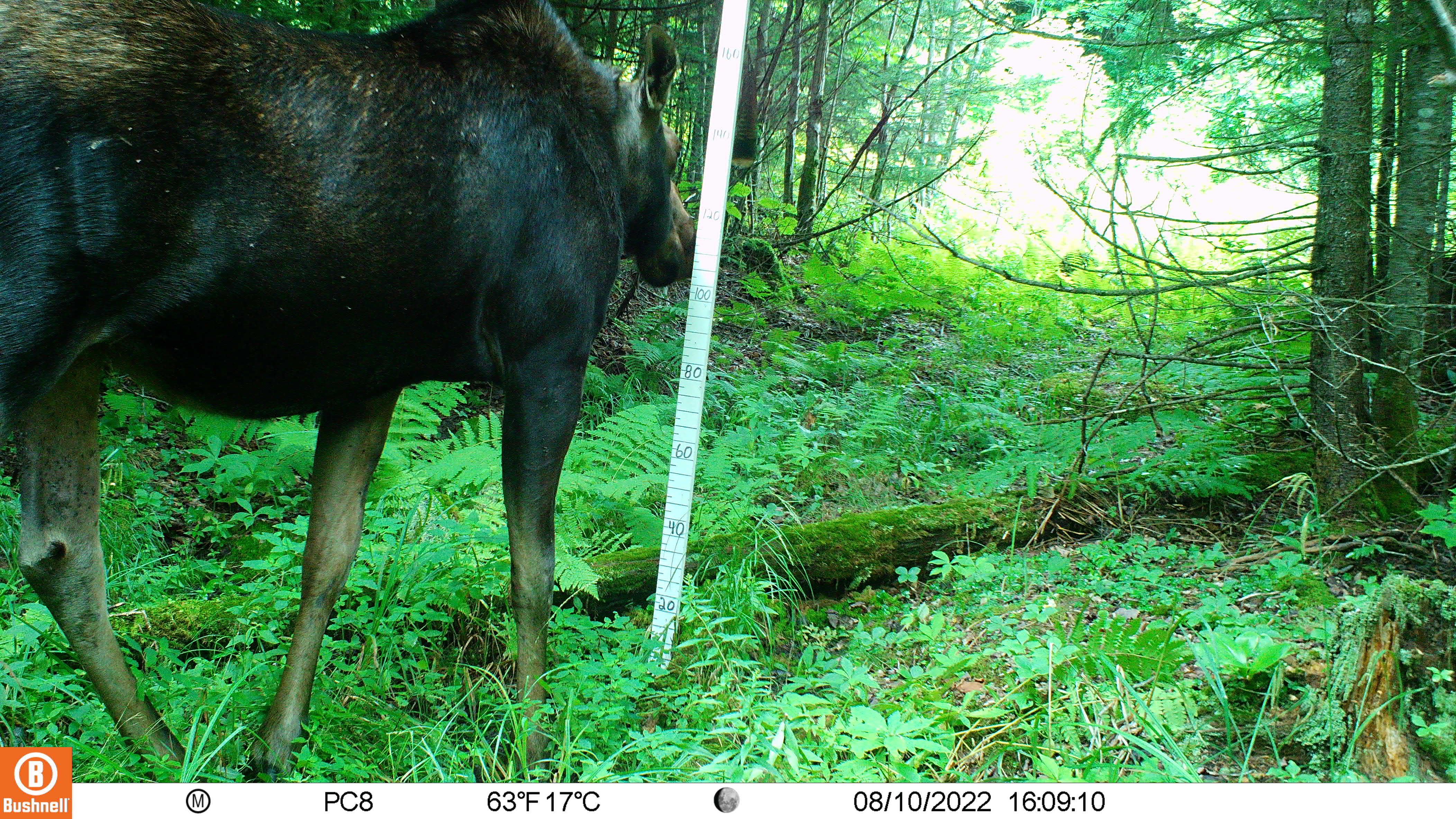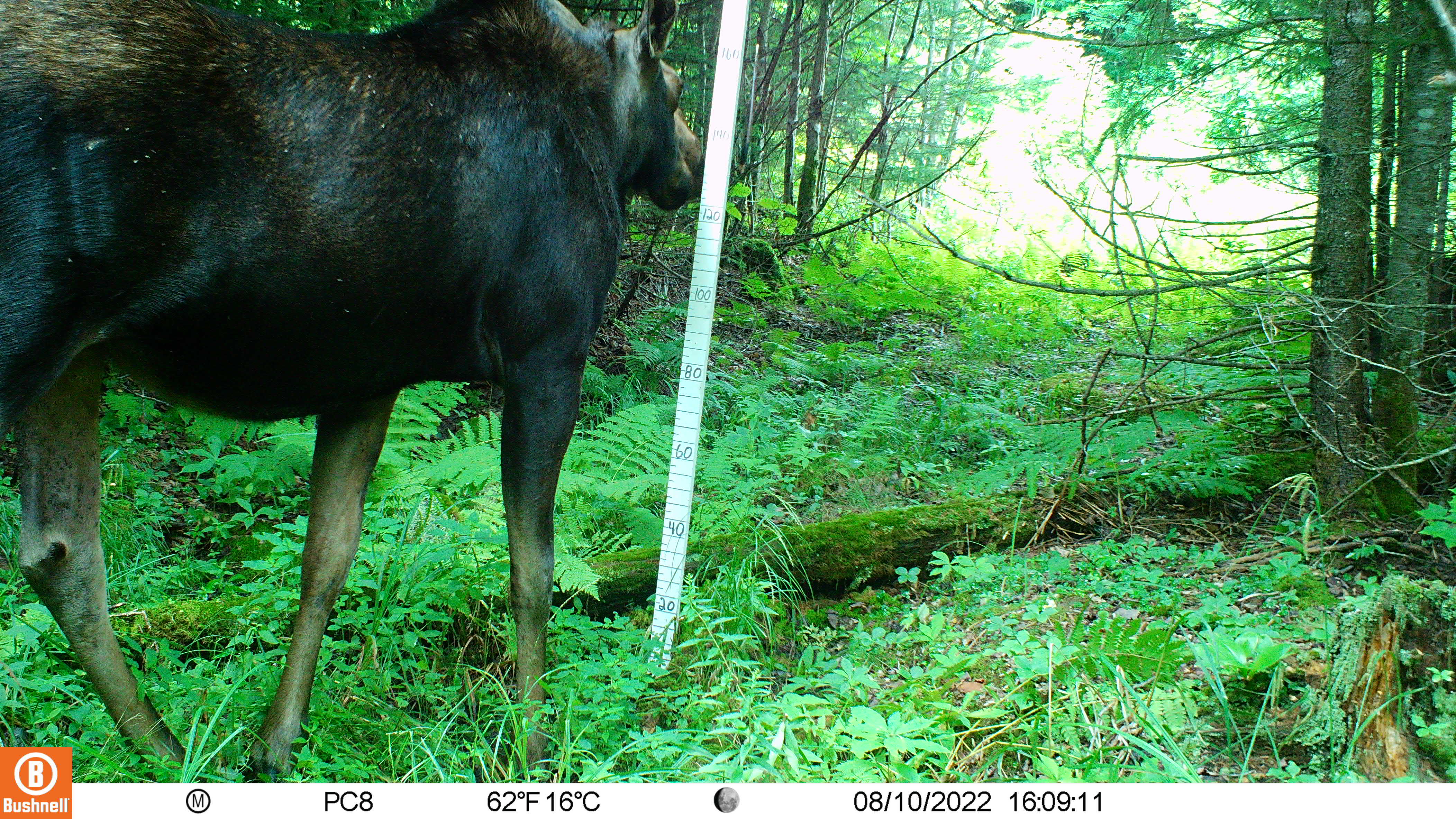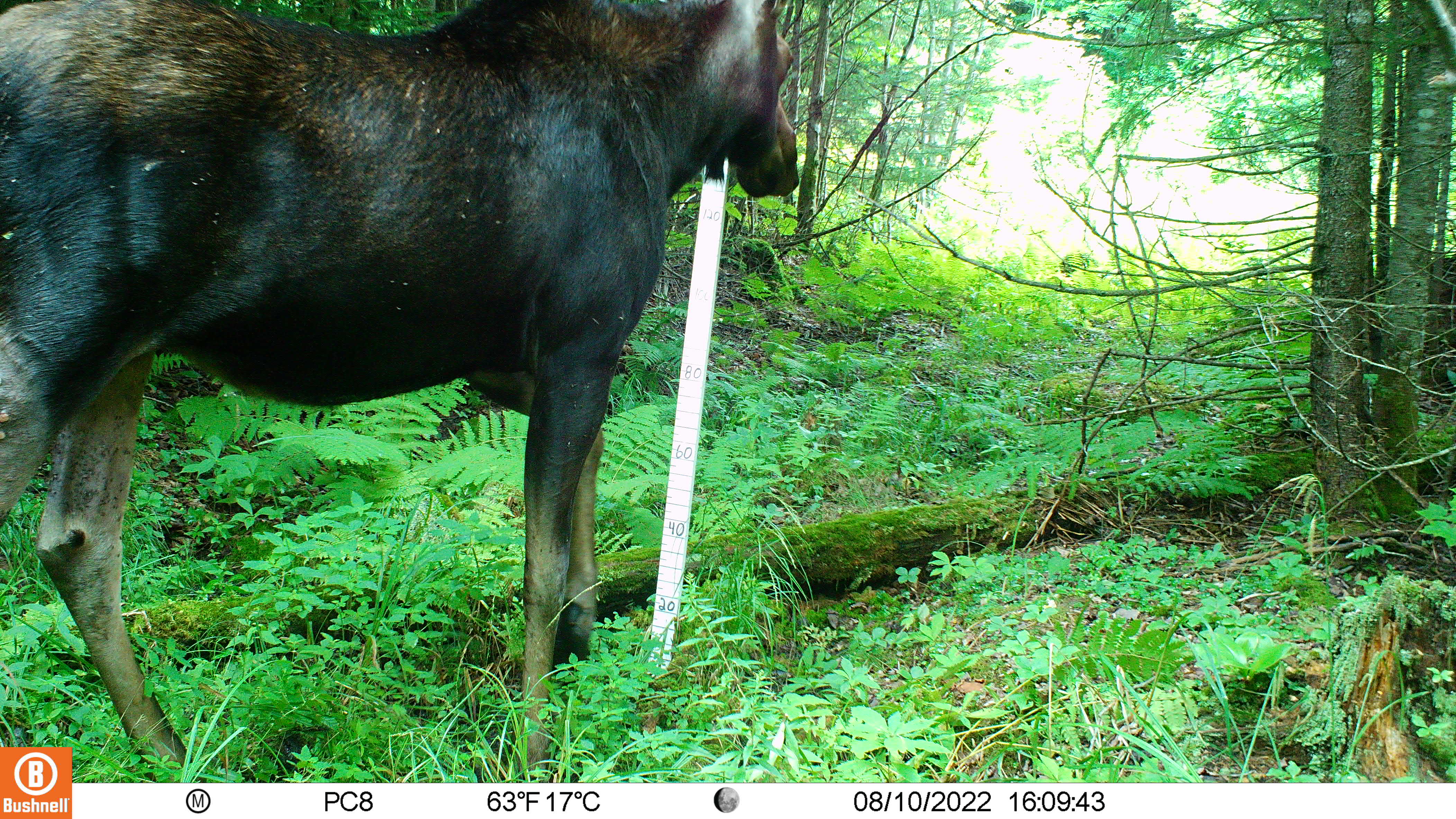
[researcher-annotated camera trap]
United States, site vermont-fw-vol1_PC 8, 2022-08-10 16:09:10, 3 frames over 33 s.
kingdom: Animalia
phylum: Chordata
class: Mammalia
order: Artiodactyla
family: Cervidae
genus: Alces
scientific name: Alces alces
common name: moose